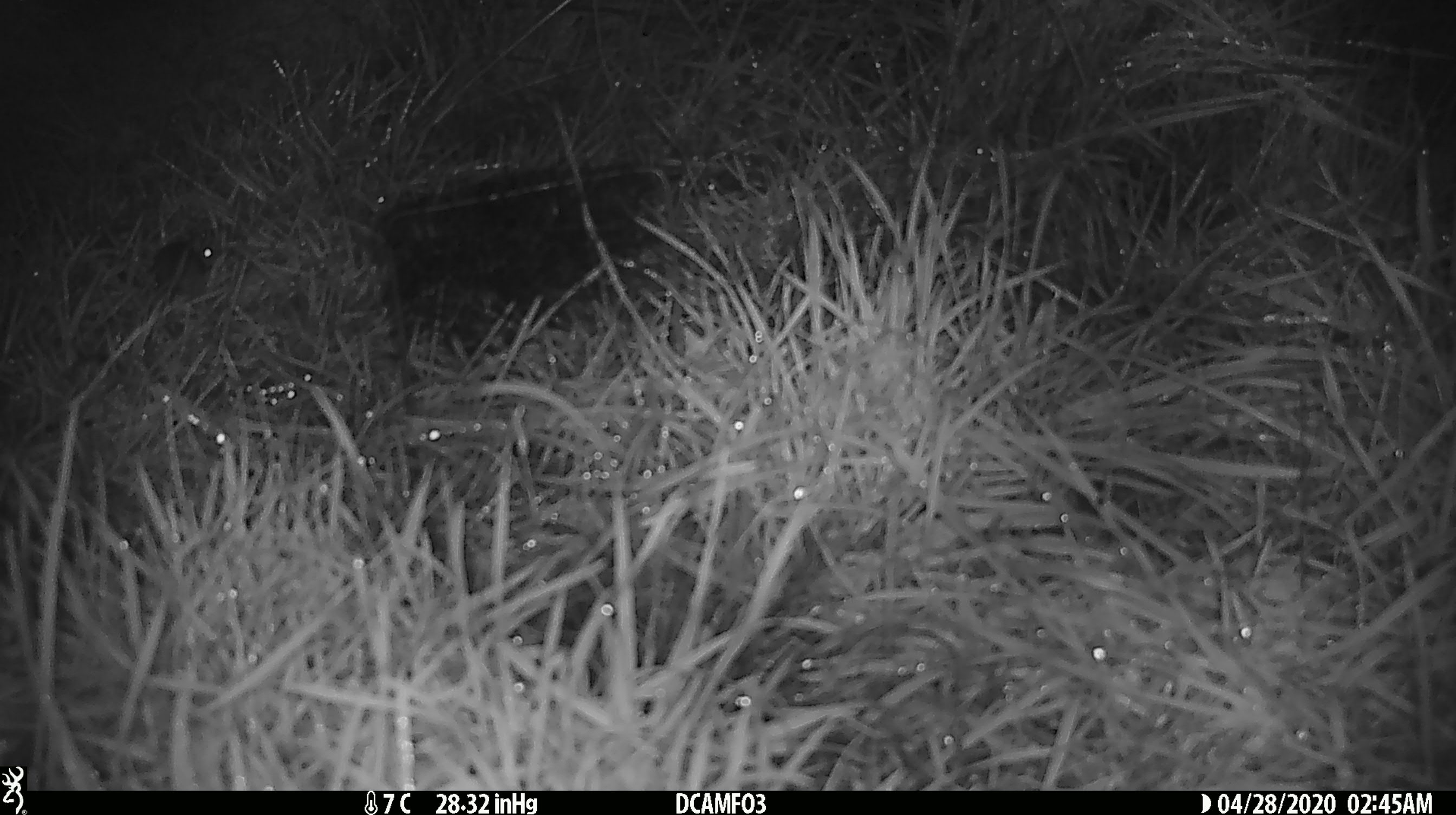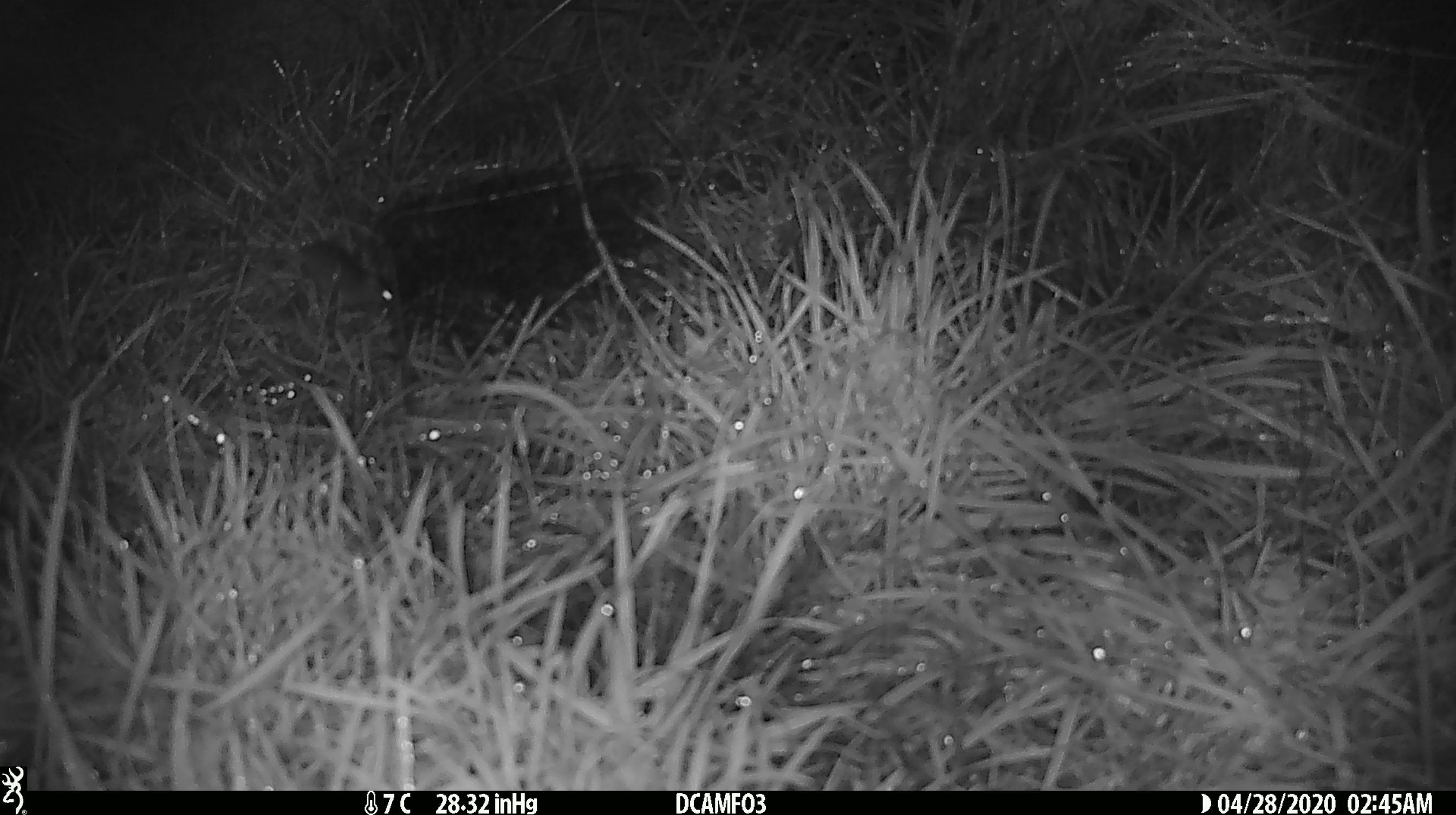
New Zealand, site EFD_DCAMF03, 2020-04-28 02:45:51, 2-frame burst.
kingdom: Animalia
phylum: Chordata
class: Mammalia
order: Rodentia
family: Muridae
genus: Mus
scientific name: Mus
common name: mouse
Mouse (Mus).